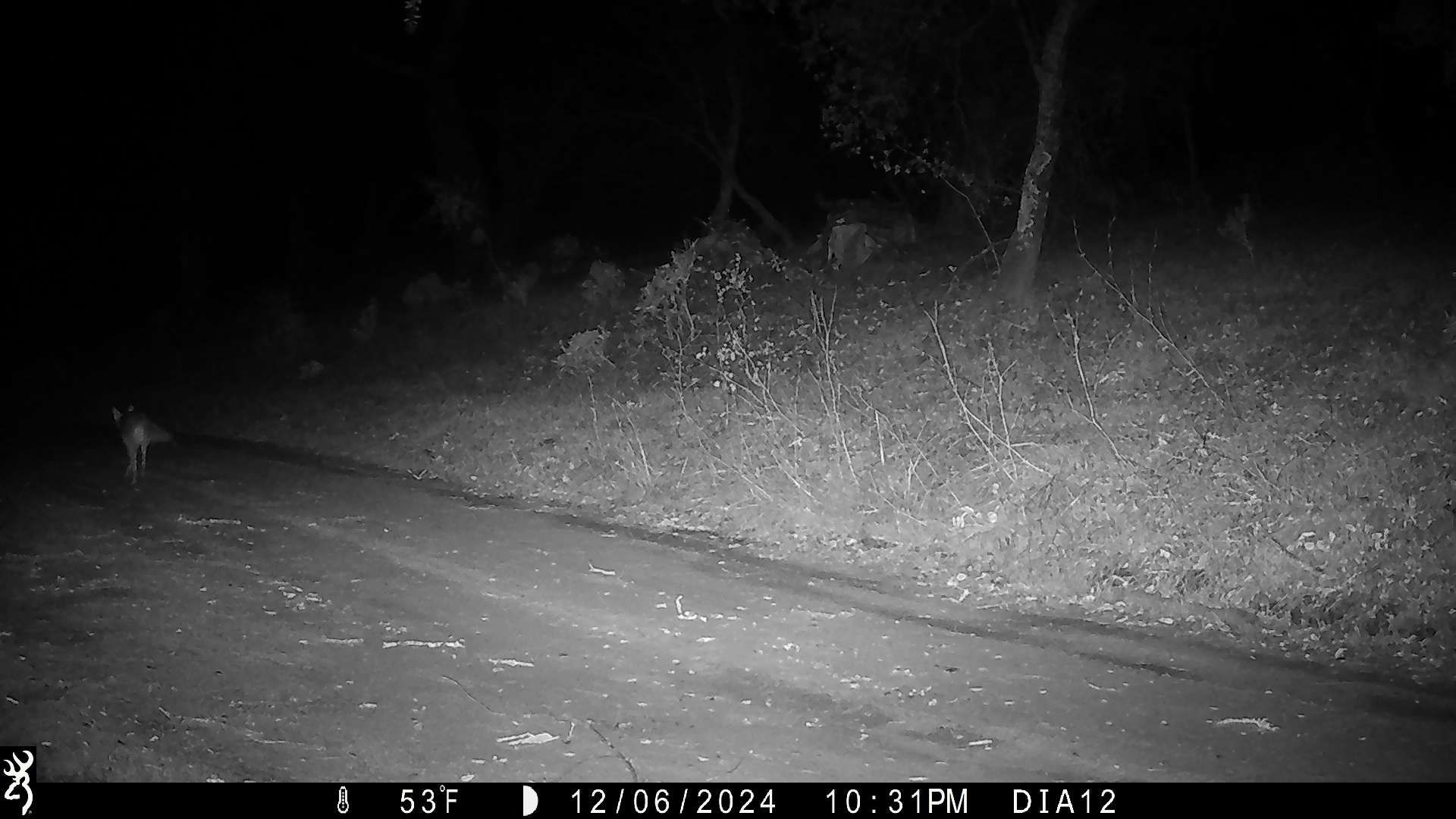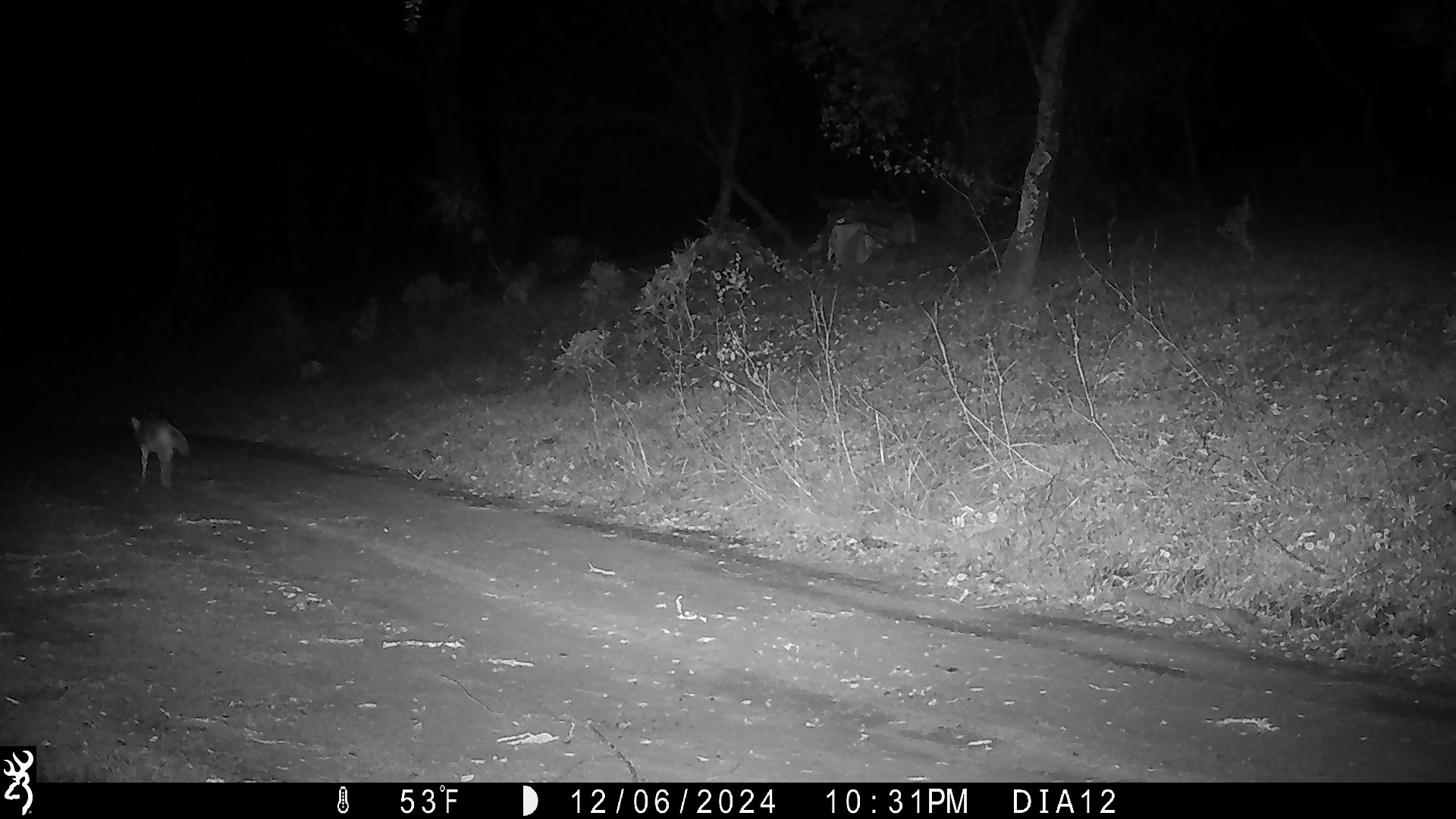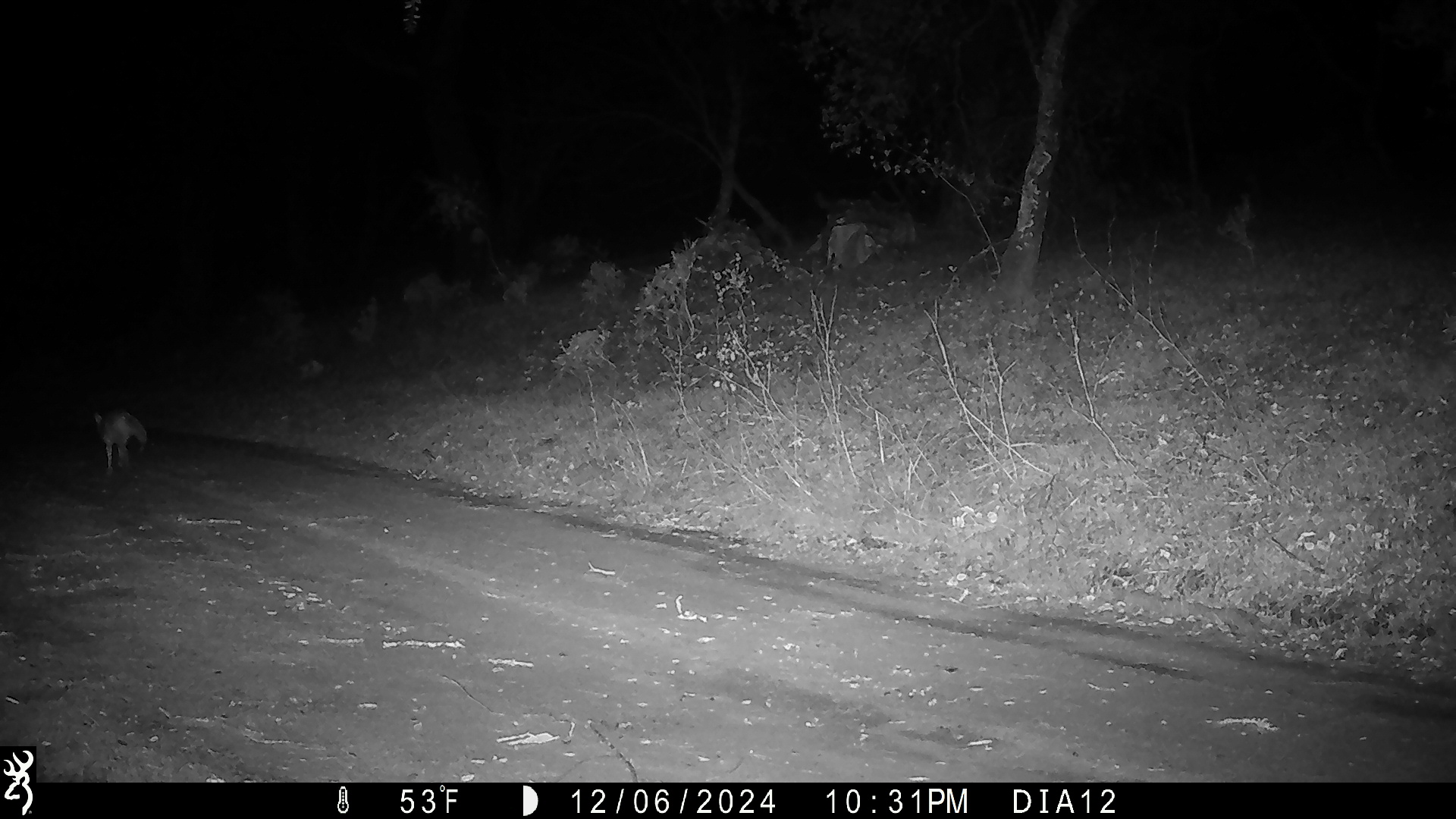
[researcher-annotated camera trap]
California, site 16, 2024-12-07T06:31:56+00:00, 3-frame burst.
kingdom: Animalia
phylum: Chordata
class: Mammalia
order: Carnivora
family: Canidae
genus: Canis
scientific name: Canis latrans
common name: coyote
Coyote (Canis latrans).